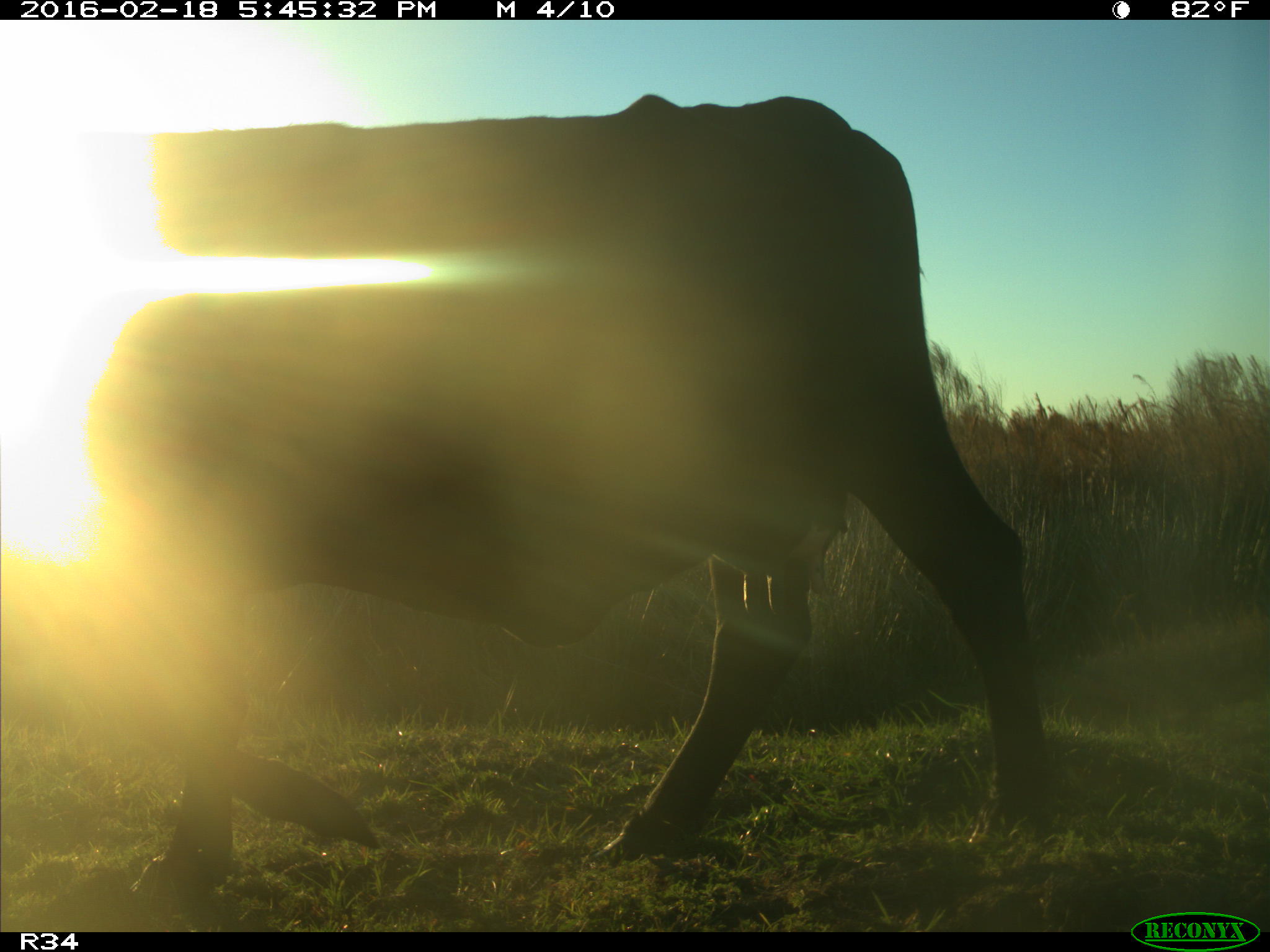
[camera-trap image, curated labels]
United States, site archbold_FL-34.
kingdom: Animalia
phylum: Chordata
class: Mammalia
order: Artiodactyla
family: Bovidae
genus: Bos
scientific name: Bos taurus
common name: domestic cow